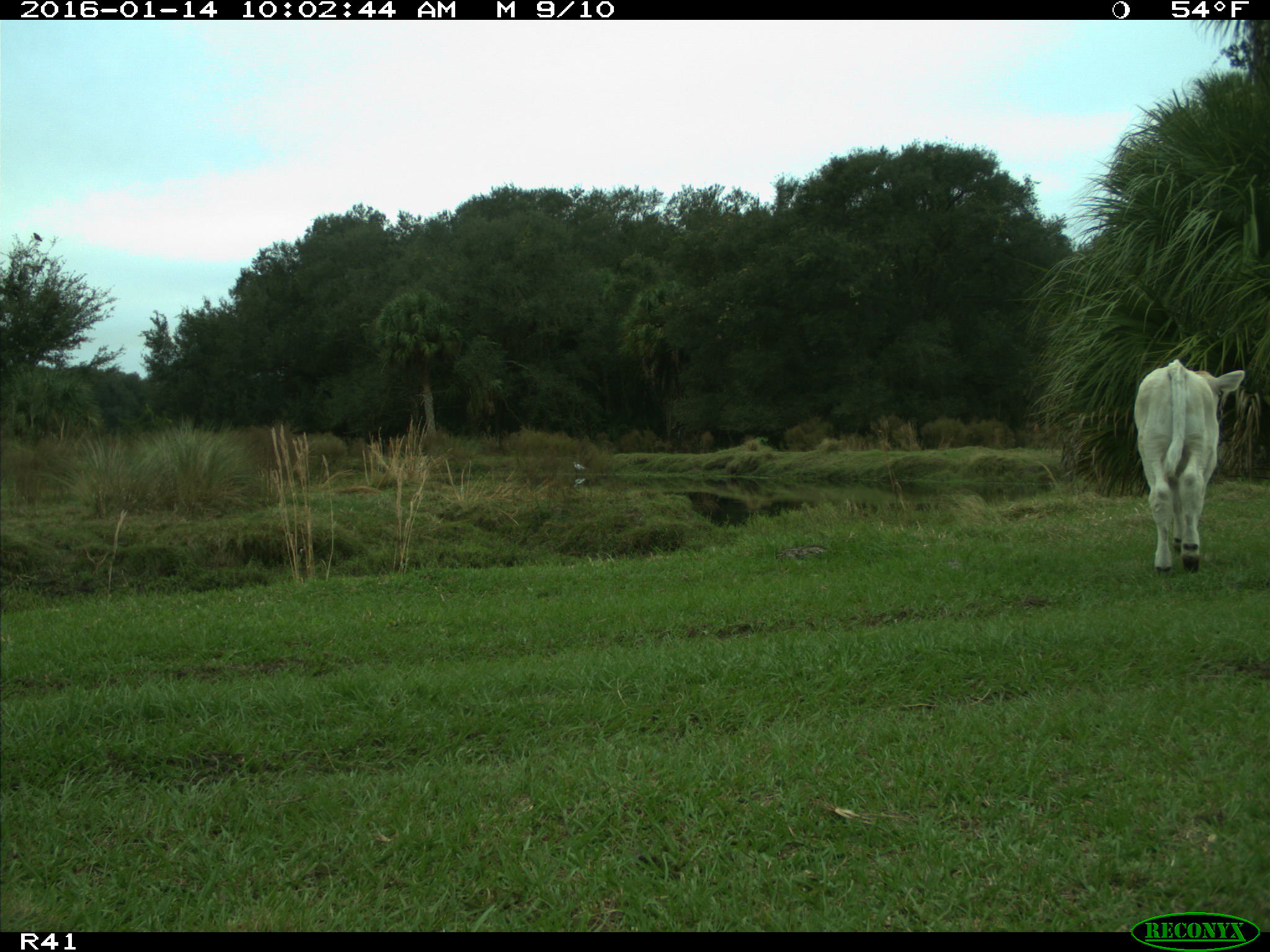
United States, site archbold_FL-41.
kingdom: Animalia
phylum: Chordata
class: Mammalia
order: Artiodactyla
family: Bovidae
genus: Bos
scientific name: Bos taurus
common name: domestic cow